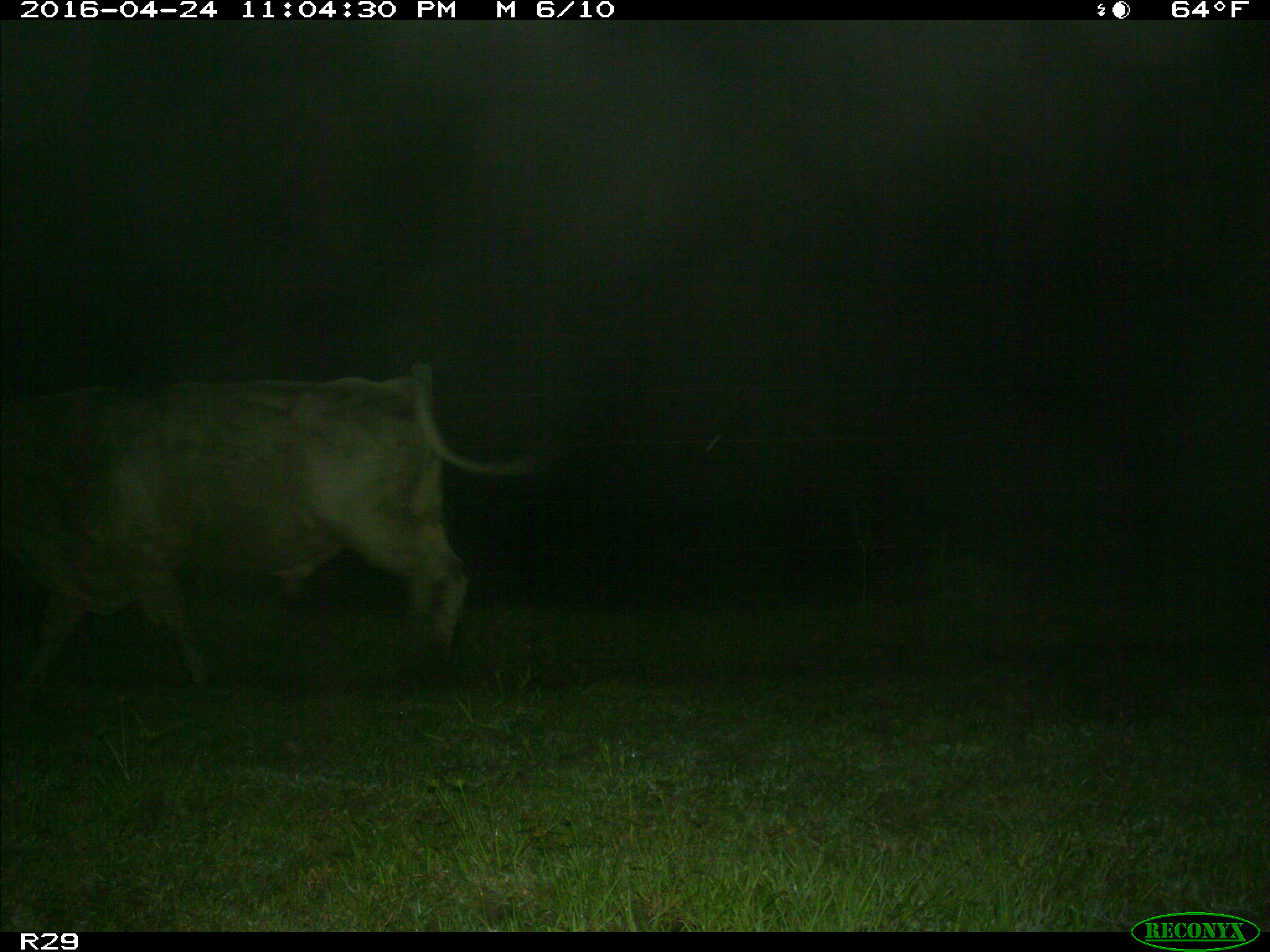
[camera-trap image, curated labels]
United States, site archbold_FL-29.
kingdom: Animalia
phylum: Chordata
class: Mammalia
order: Artiodactyla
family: Bovidae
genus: Bos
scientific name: Bos taurus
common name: domestic cow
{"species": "Bos taurus (domestic cow)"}